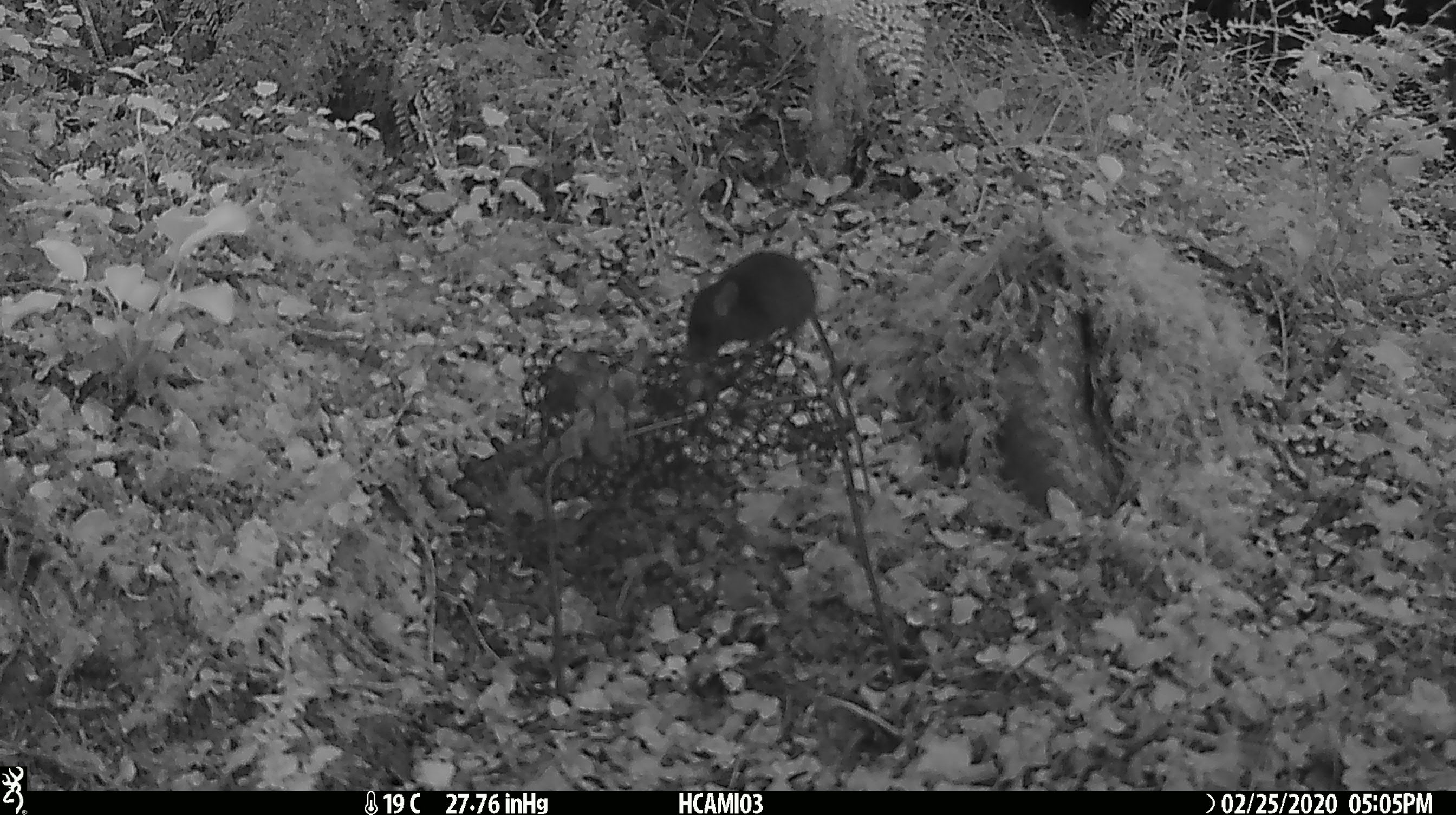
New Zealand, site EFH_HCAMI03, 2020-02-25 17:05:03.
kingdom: Animalia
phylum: Chordata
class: Mammalia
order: Rodentia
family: Muridae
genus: Mus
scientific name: Mus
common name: mouse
Mouse (Mus).